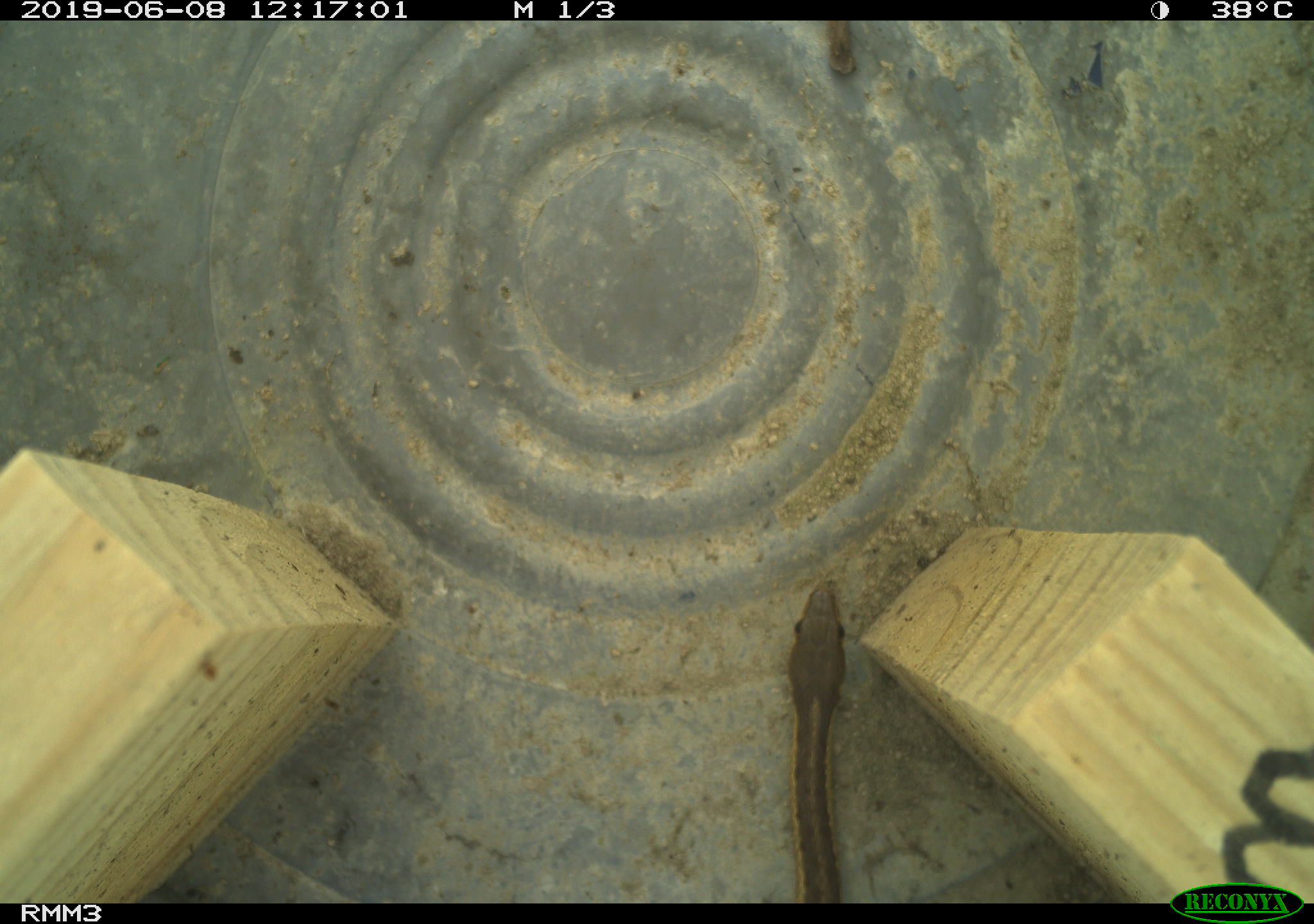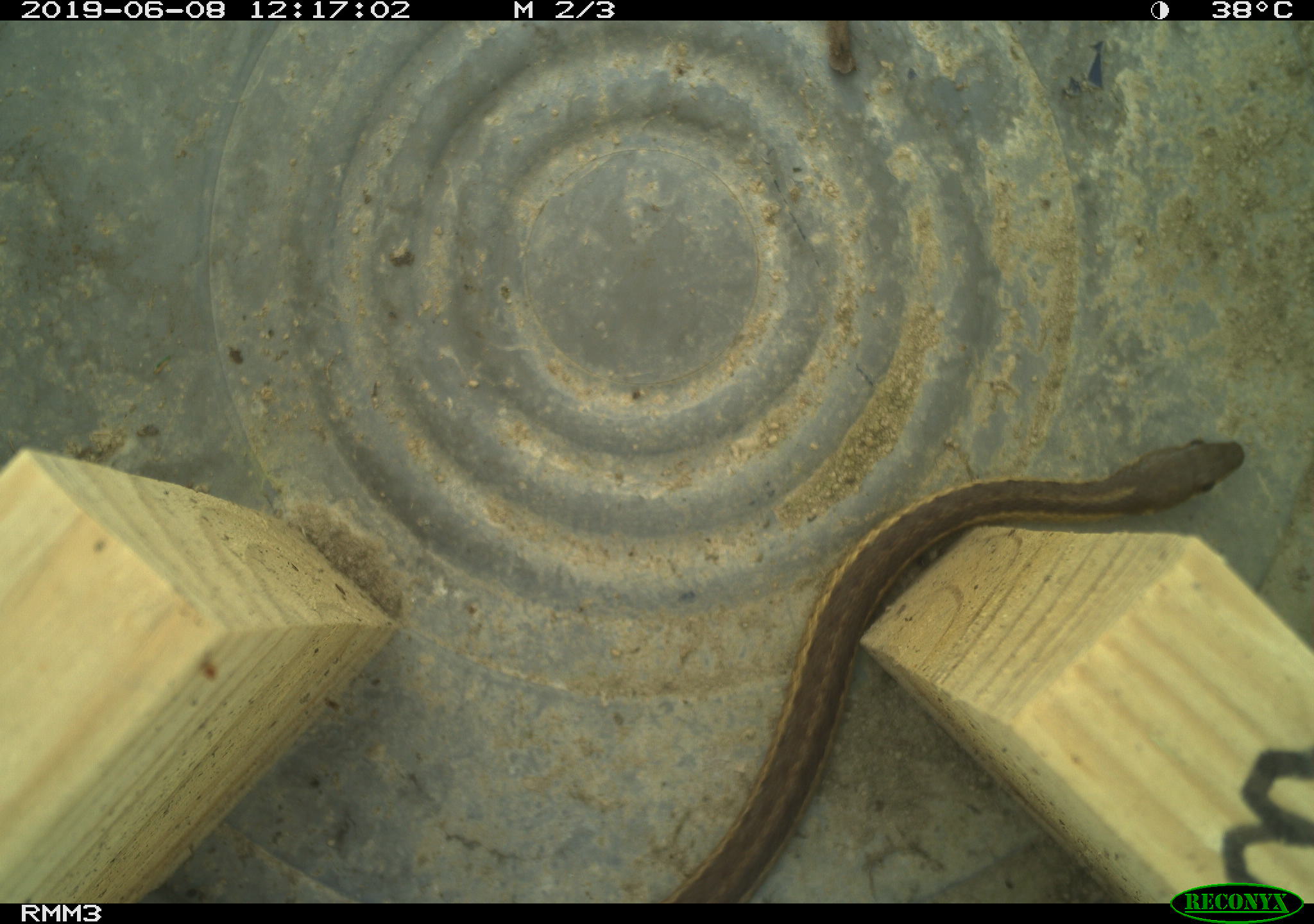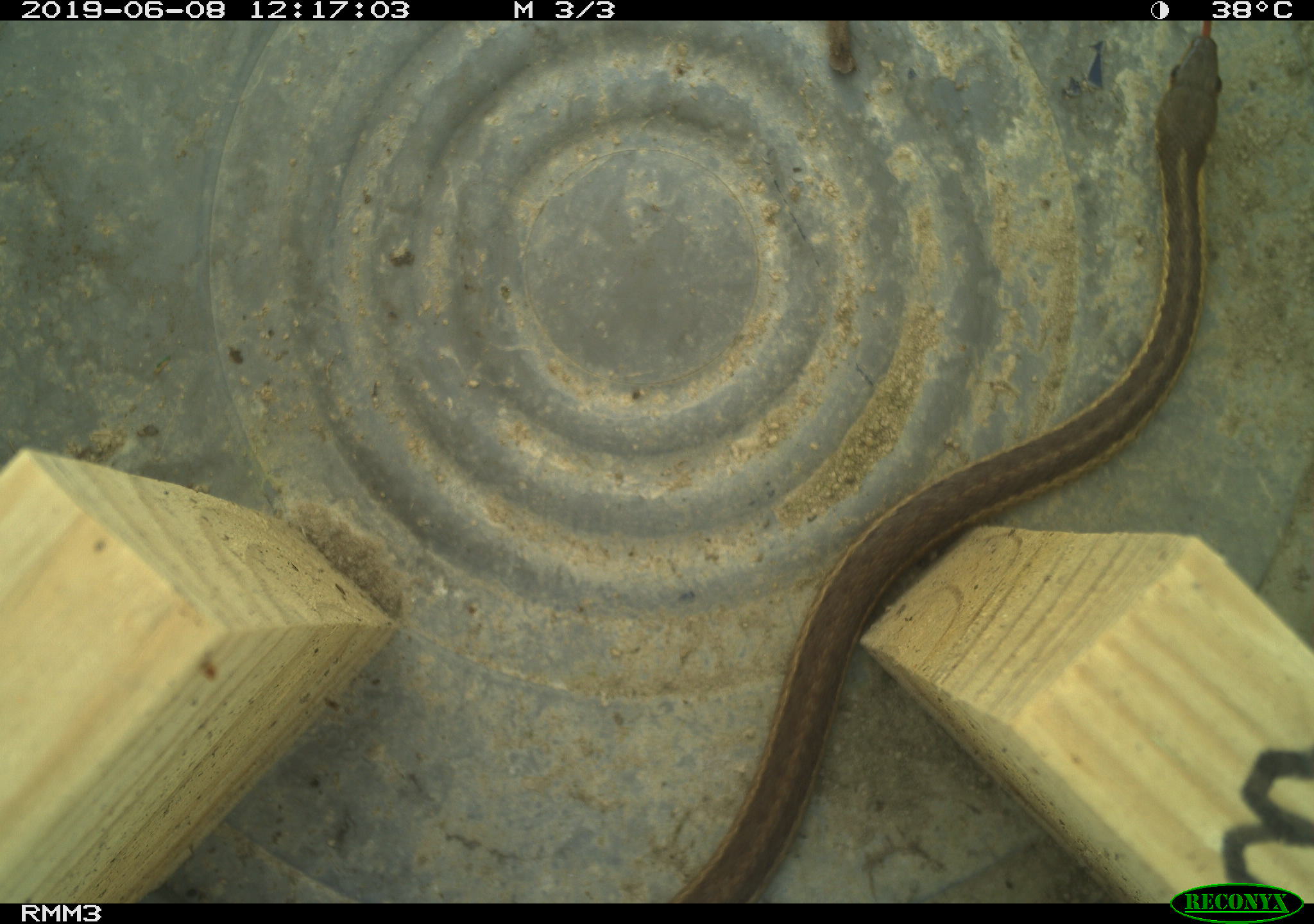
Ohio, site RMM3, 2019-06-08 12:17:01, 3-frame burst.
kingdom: Animalia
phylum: Chordata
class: Reptilia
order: Squamata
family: Colubridae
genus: Thamnophis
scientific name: Thamnophis sirtalis sirtalis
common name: eastern gartersnake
Eastern gartersnake (Thamnophis sirtalis sirtalis).